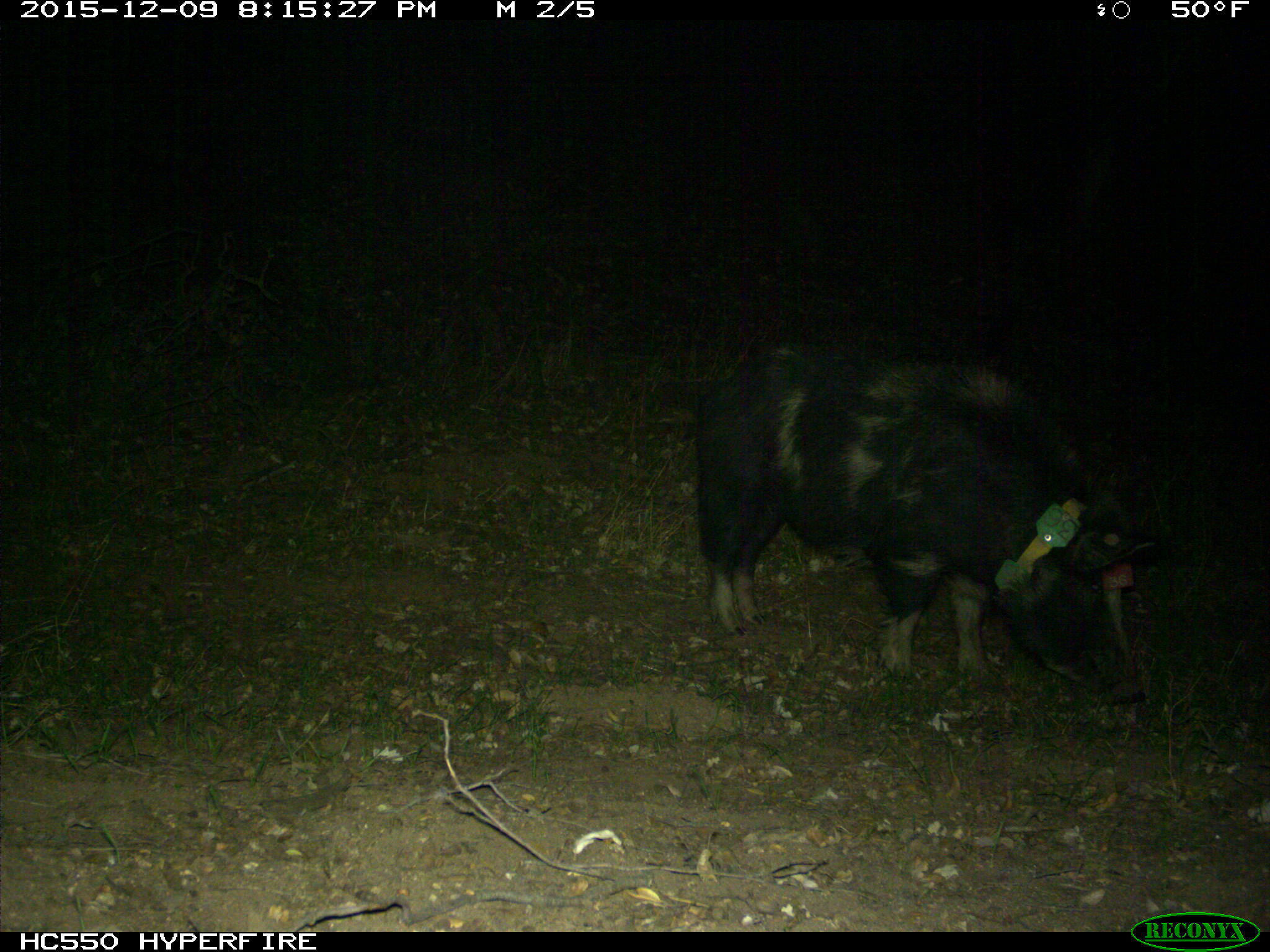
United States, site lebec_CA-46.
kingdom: Animalia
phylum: Chordata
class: Mammalia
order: Artiodactyla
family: Suidae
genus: Sus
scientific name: Sus scrofa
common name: wild boar